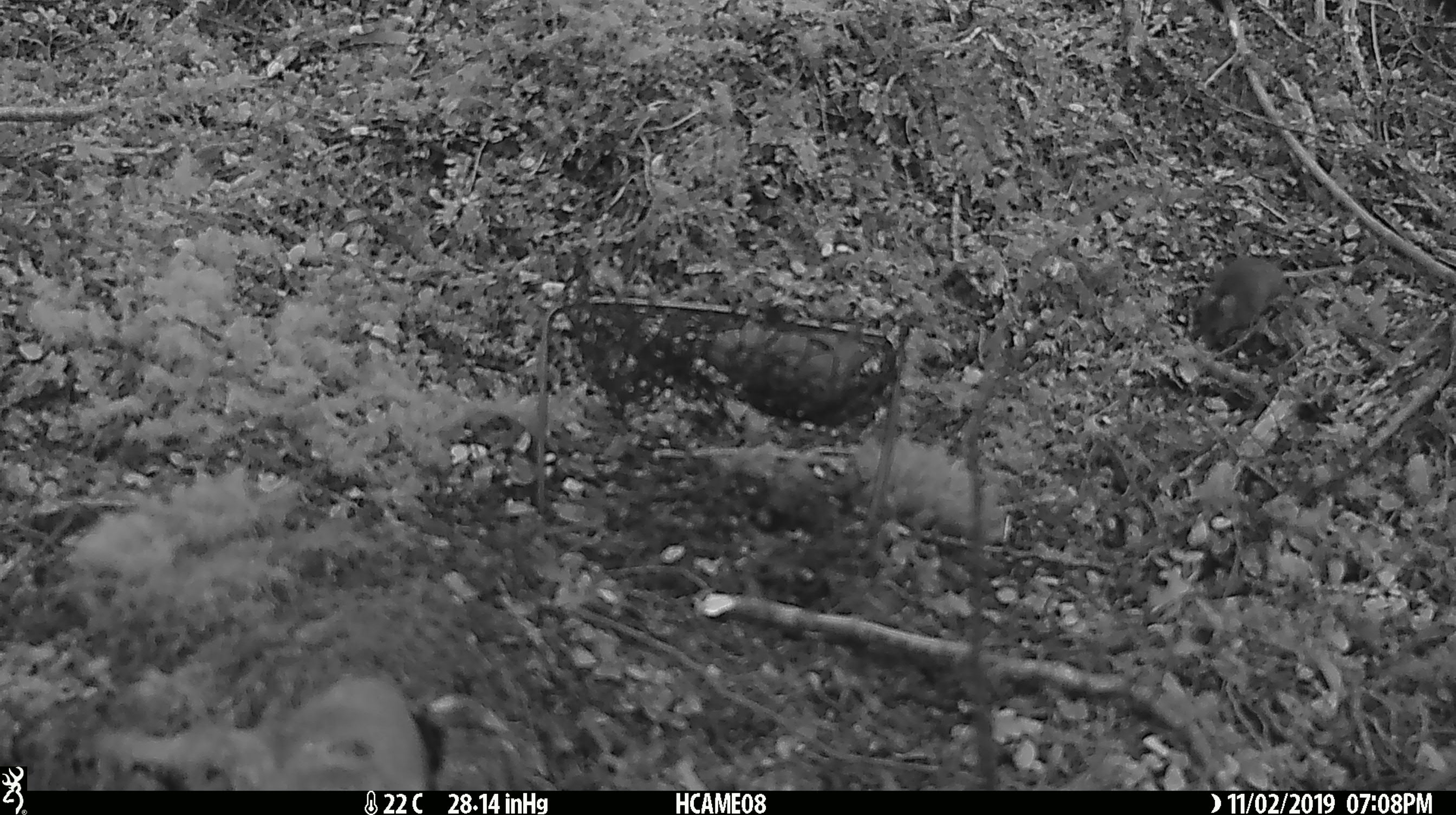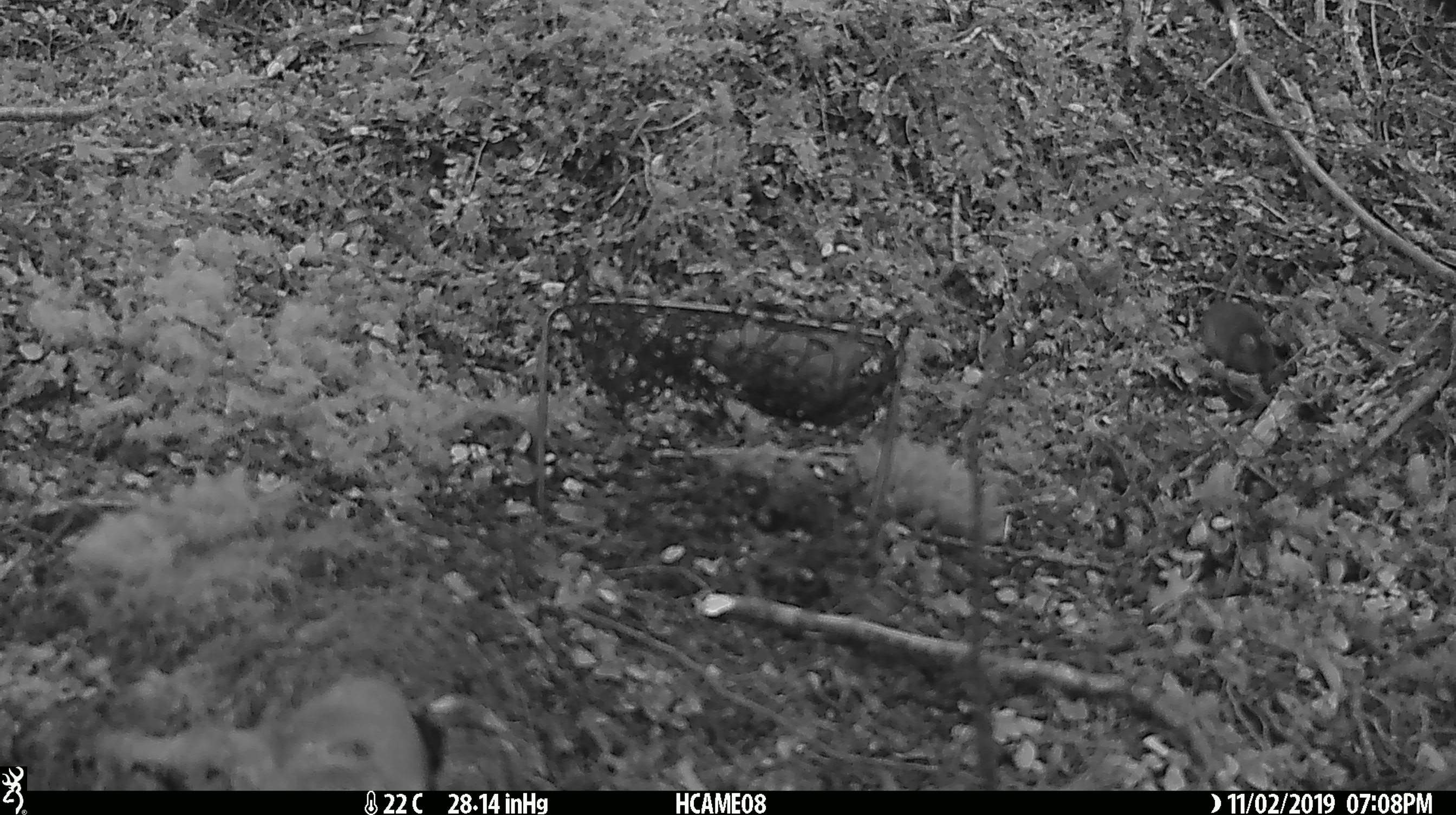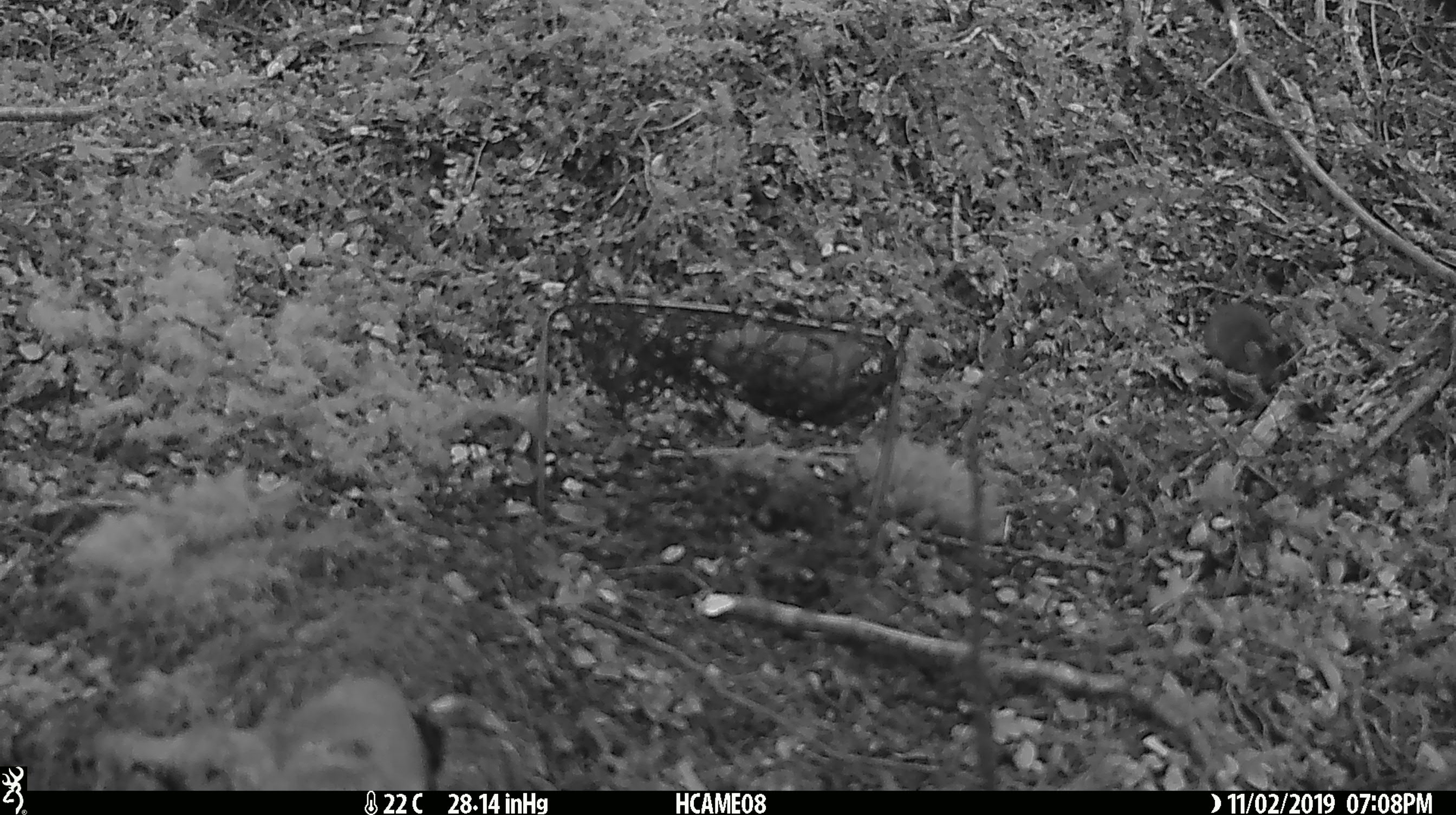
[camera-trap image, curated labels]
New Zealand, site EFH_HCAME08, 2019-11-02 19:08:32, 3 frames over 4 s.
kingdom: Animalia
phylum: Chordata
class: Mammalia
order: Rodentia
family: Muridae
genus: Mus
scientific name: Mus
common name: mouse